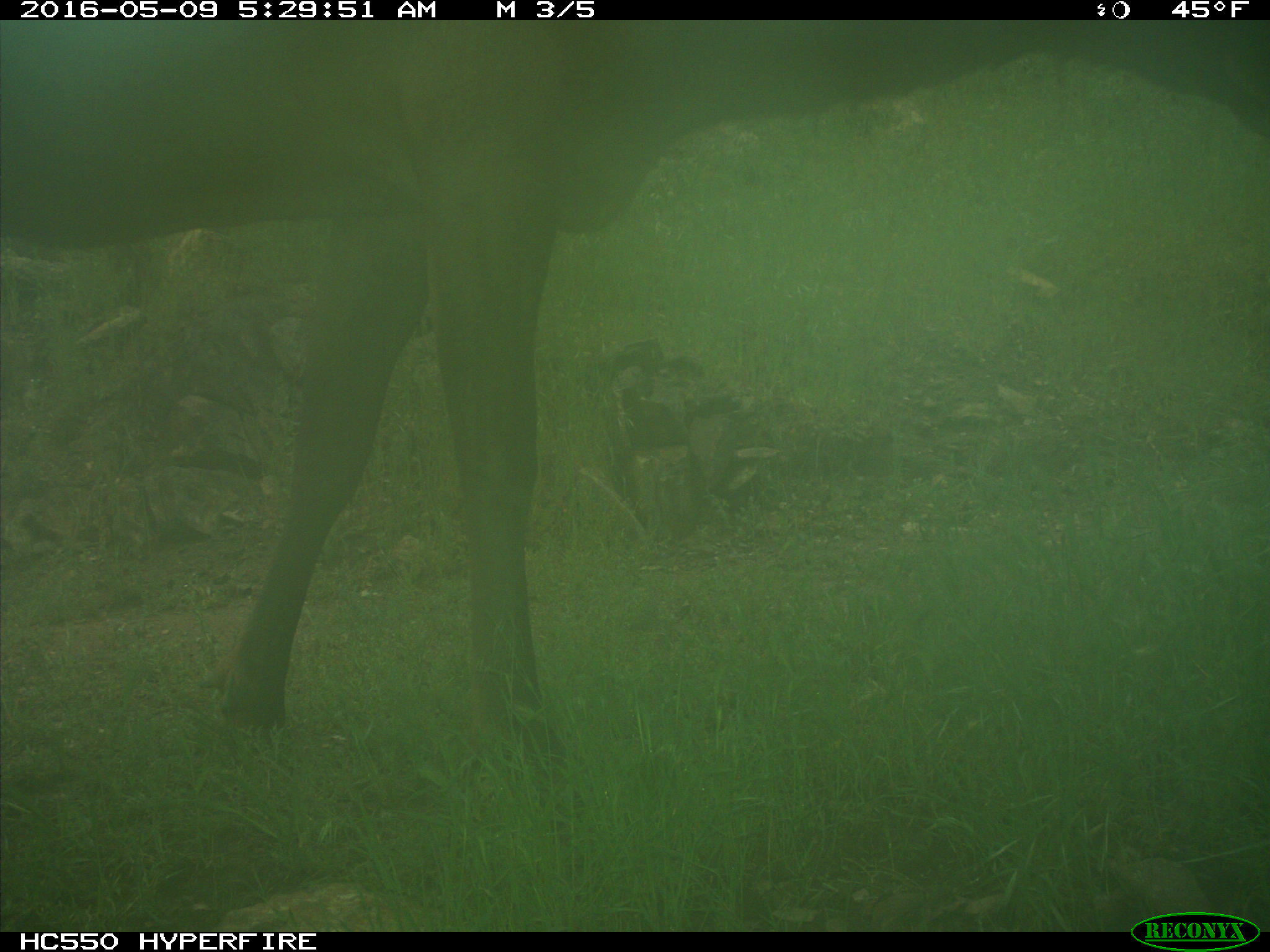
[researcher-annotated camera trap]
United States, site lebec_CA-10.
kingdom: Animalia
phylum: Chordata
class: Mammalia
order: Artiodactyla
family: Cervidae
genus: Cervus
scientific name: Cervus canadensis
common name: elk